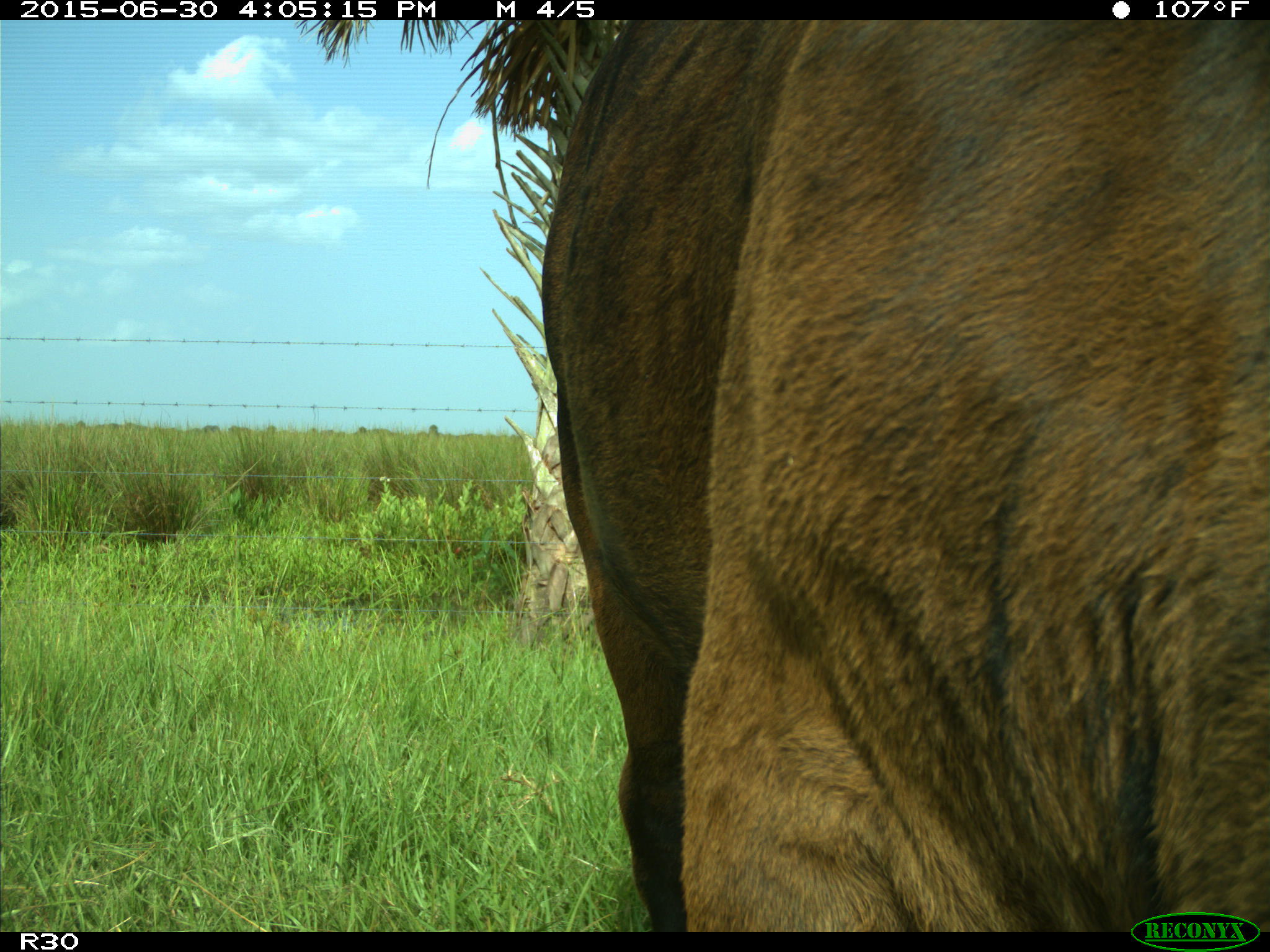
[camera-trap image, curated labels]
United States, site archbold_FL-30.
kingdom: Animalia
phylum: Chordata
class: Mammalia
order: Artiodactyla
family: Bovidae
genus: Bos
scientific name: Bos taurus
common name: domestic cow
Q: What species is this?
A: Bos taurus (domestic cow).